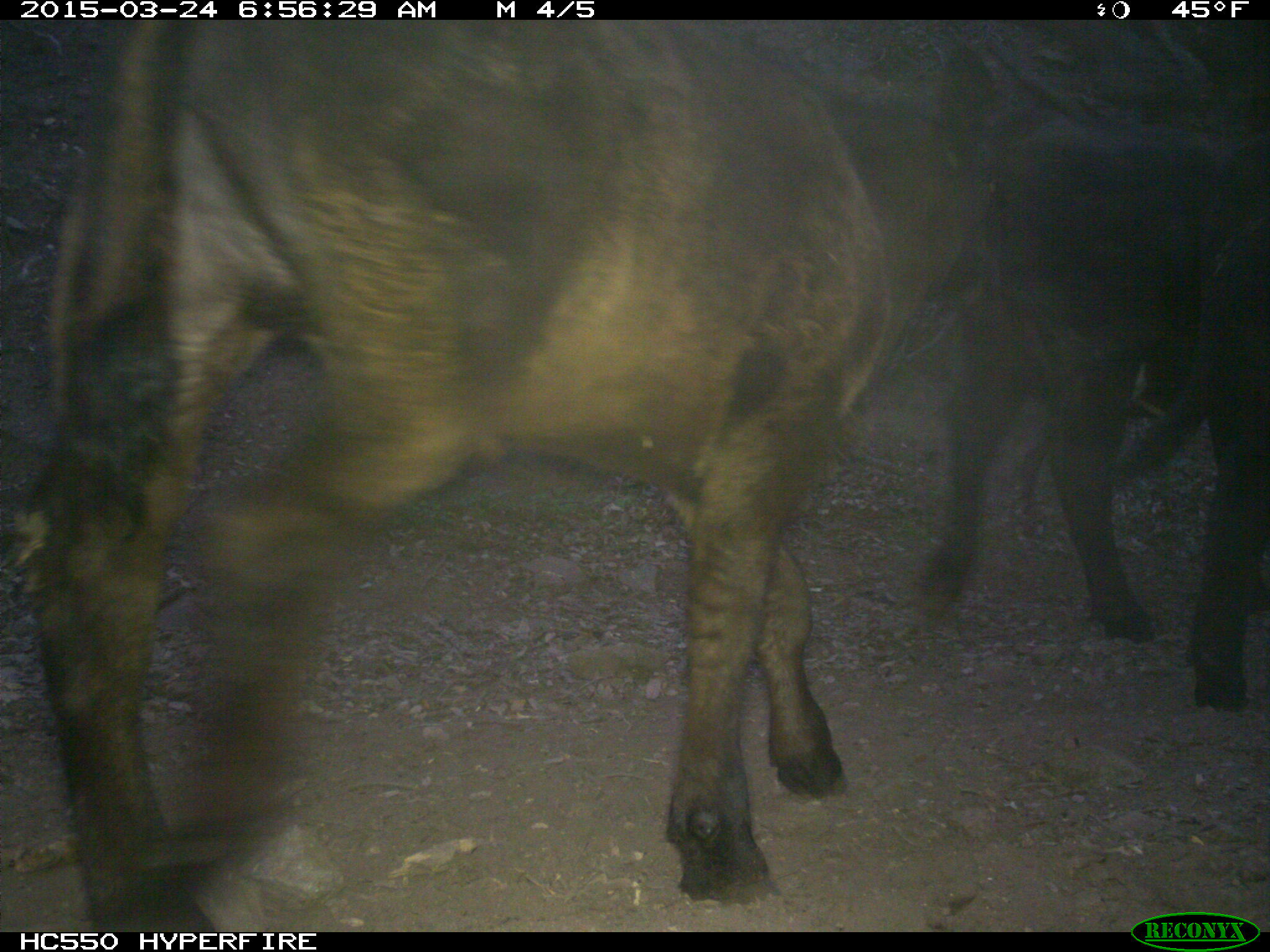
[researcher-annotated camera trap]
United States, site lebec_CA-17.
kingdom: Animalia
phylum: Chordata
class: Mammalia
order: Artiodactyla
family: Bovidae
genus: Bos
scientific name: Bos taurus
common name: domestic cow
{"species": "Bos taurus (domestic cow)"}